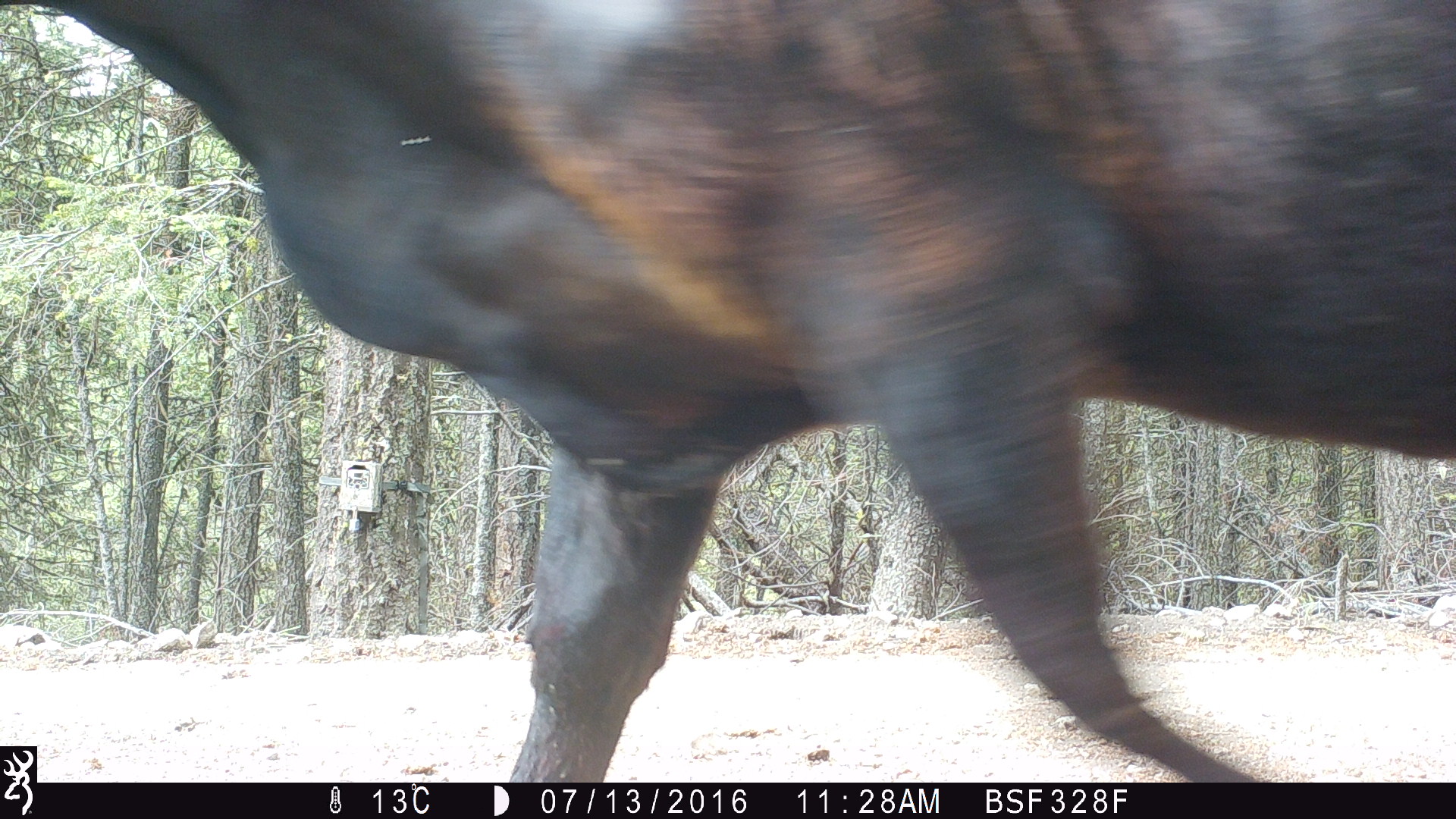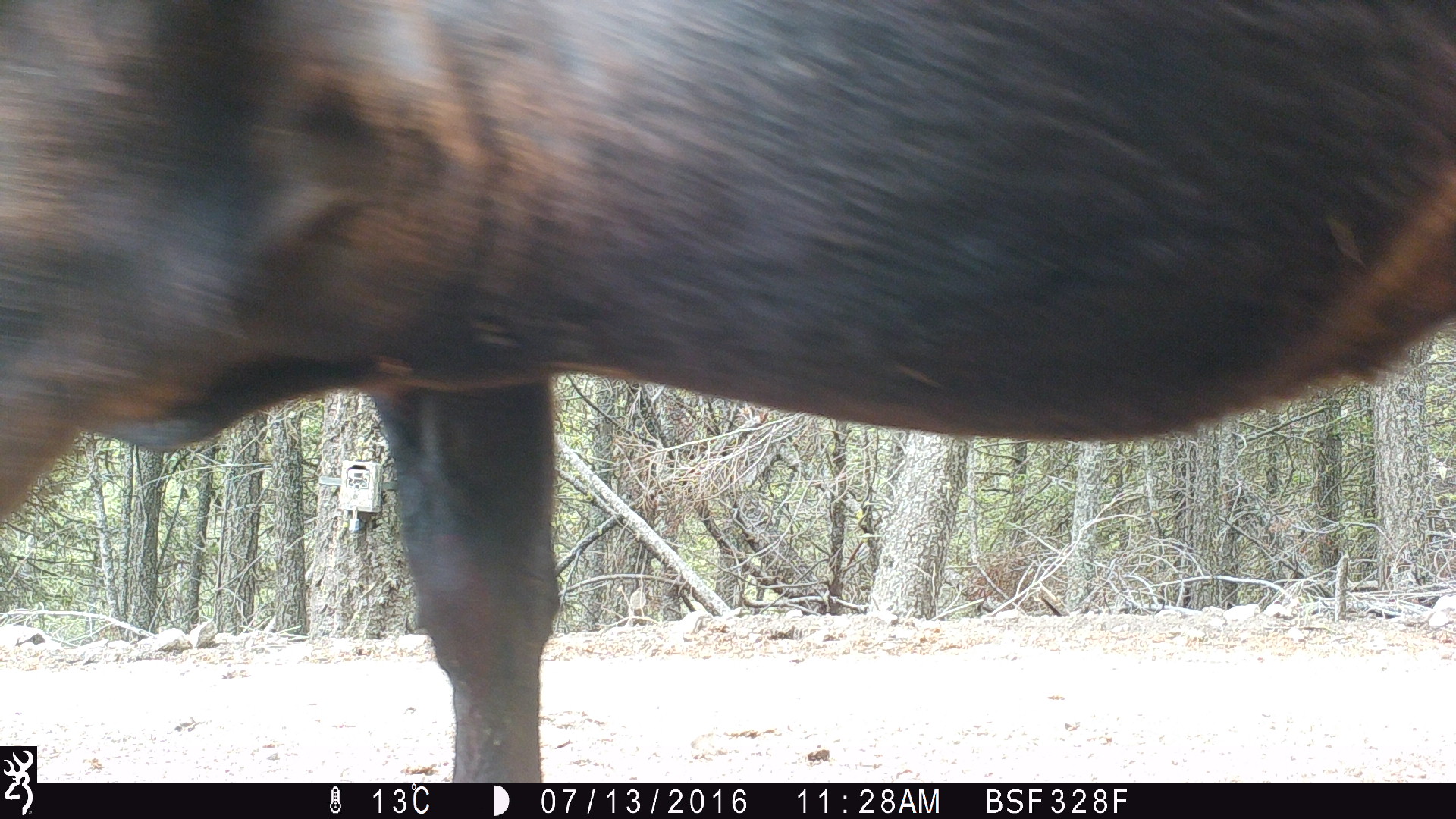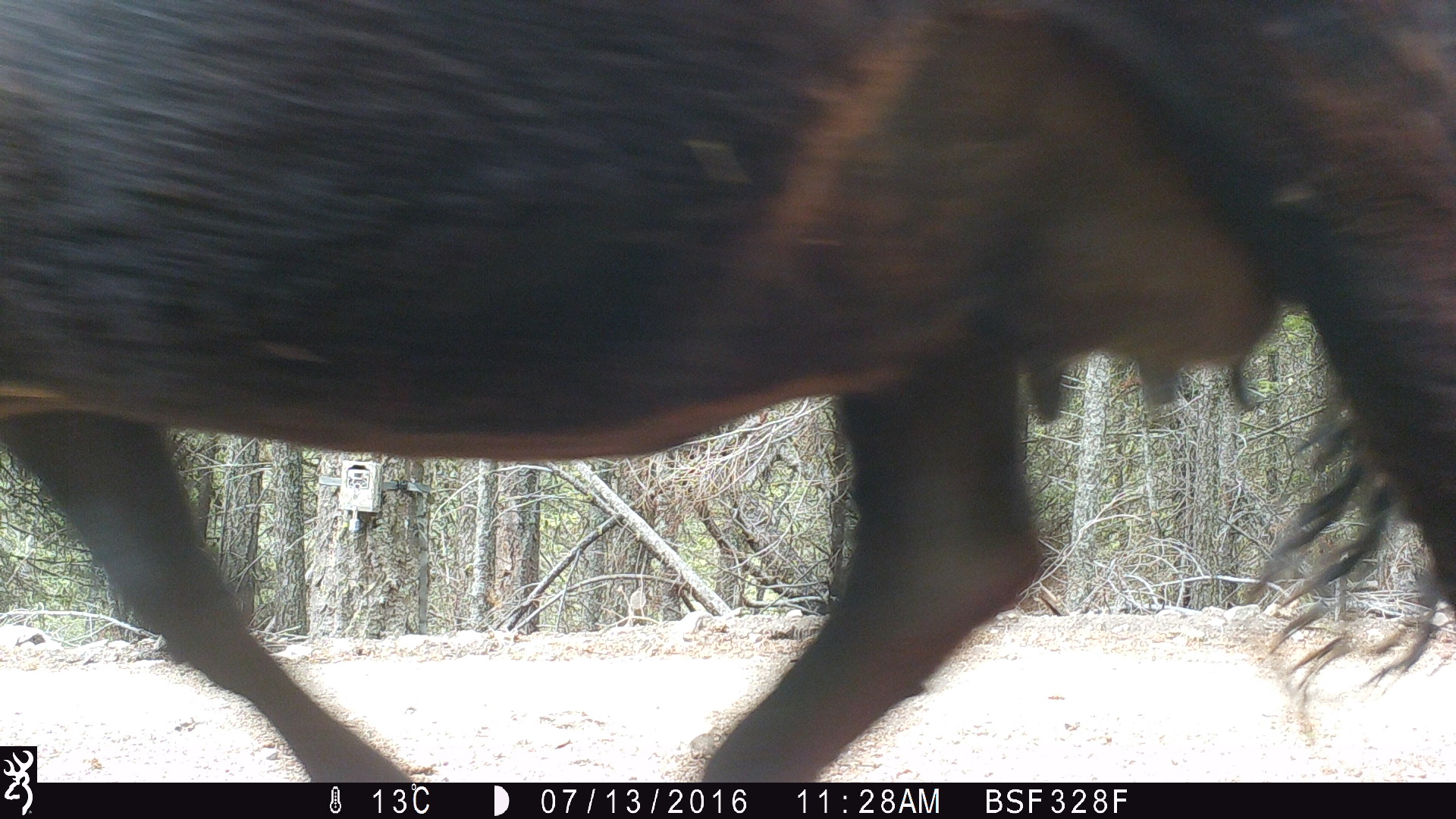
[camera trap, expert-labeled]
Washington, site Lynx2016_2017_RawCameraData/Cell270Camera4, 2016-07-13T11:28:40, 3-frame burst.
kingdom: Animalia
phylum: Chordata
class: Mammalia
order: Artiodactyla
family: Bovidae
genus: Bos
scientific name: Bos taurus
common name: domestic cattle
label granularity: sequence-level